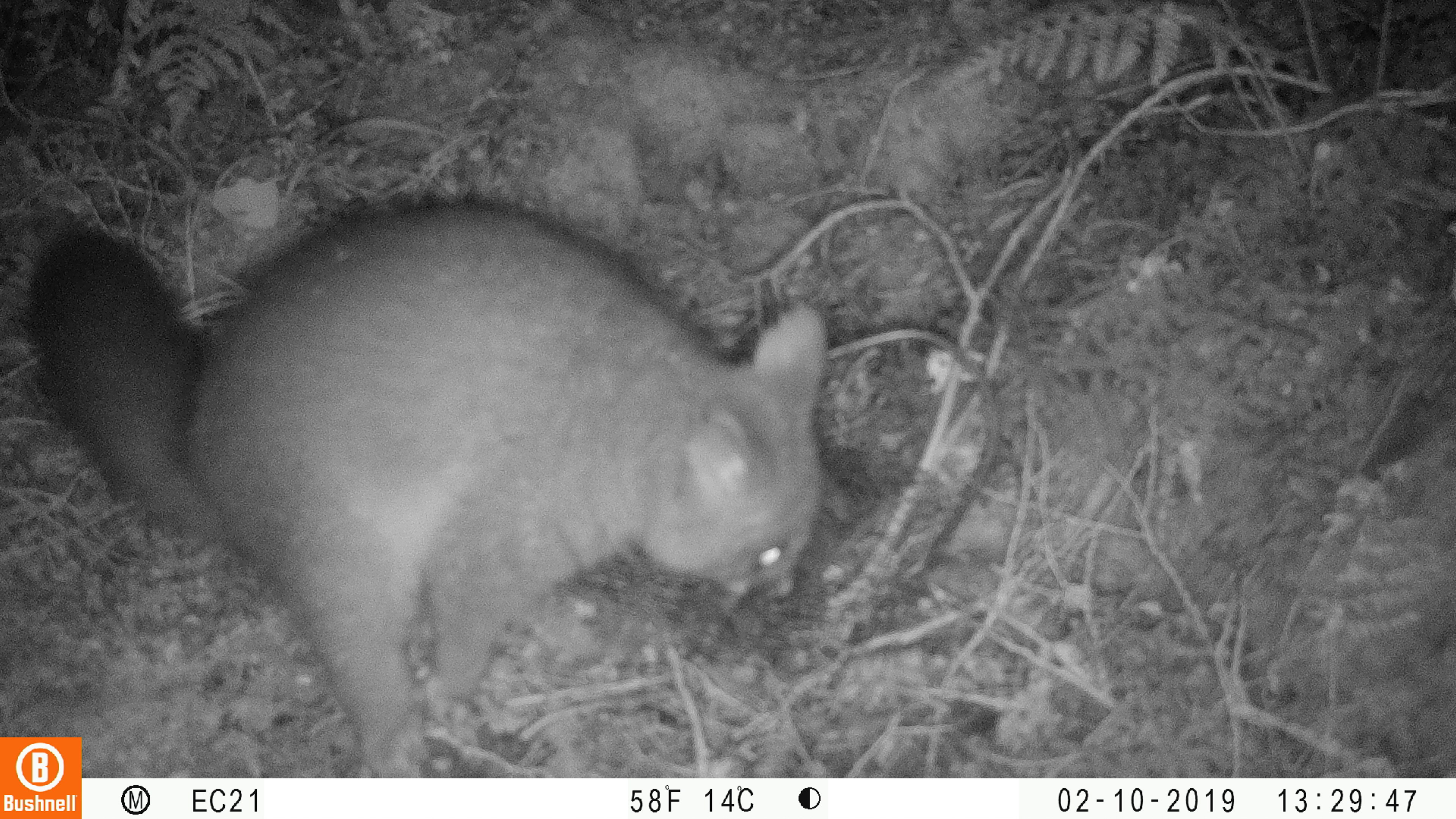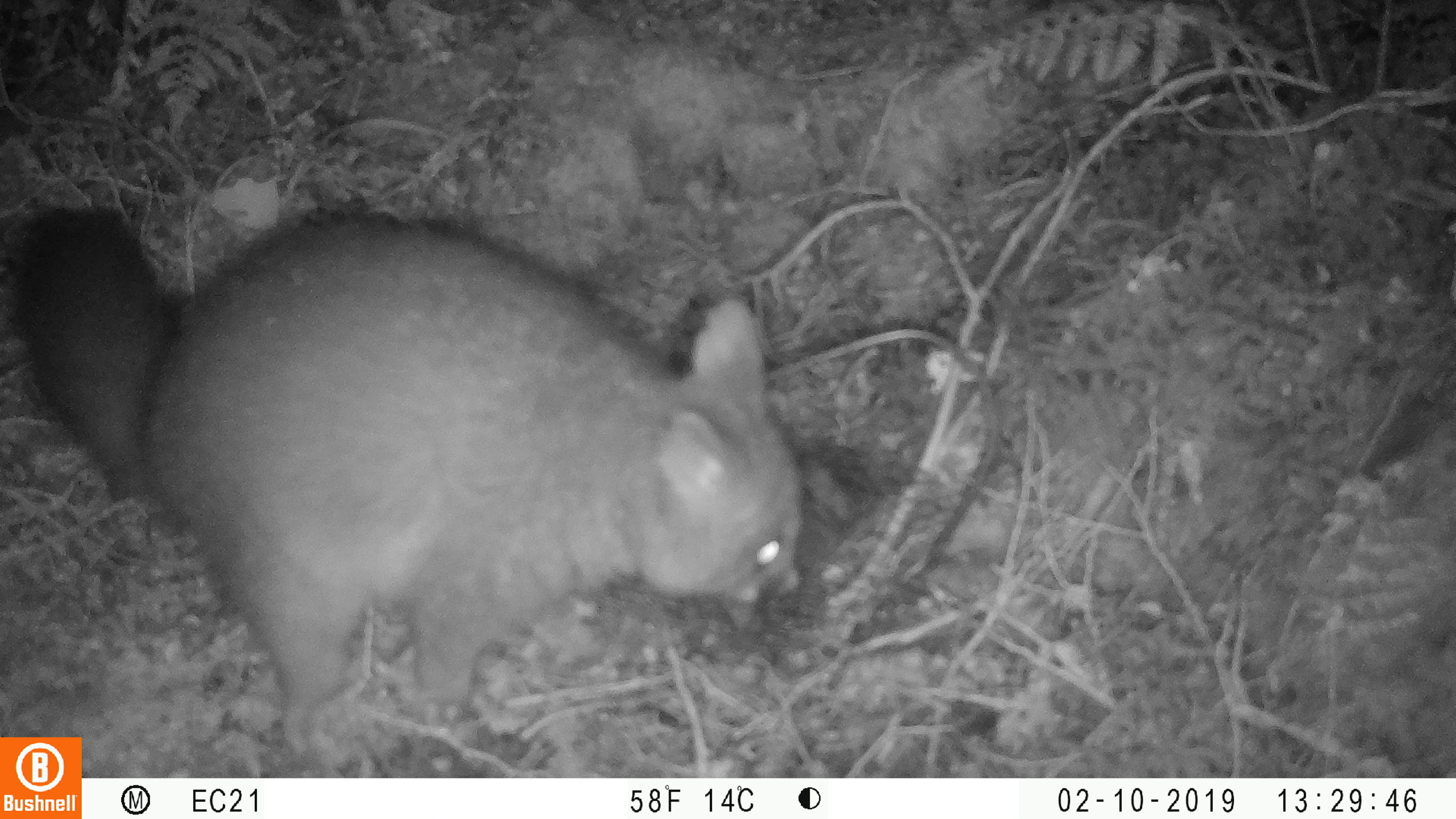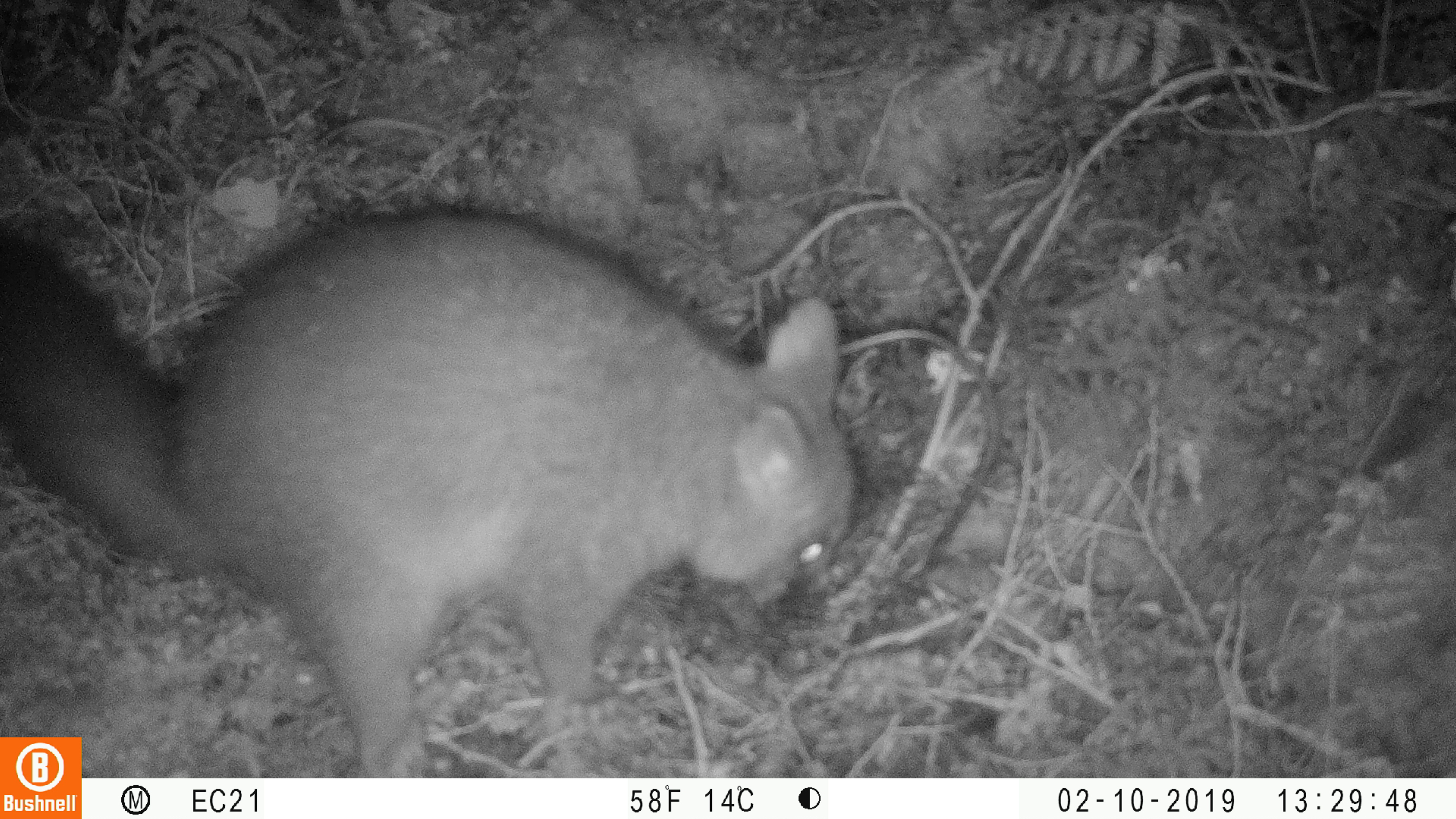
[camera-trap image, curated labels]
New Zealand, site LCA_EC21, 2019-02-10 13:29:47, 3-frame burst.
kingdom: Animalia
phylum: Chordata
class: Mammalia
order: Diprotodontia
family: Phalangeridae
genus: Trichosurus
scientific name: Trichosurus vulpecula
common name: common brushtail possum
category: possum